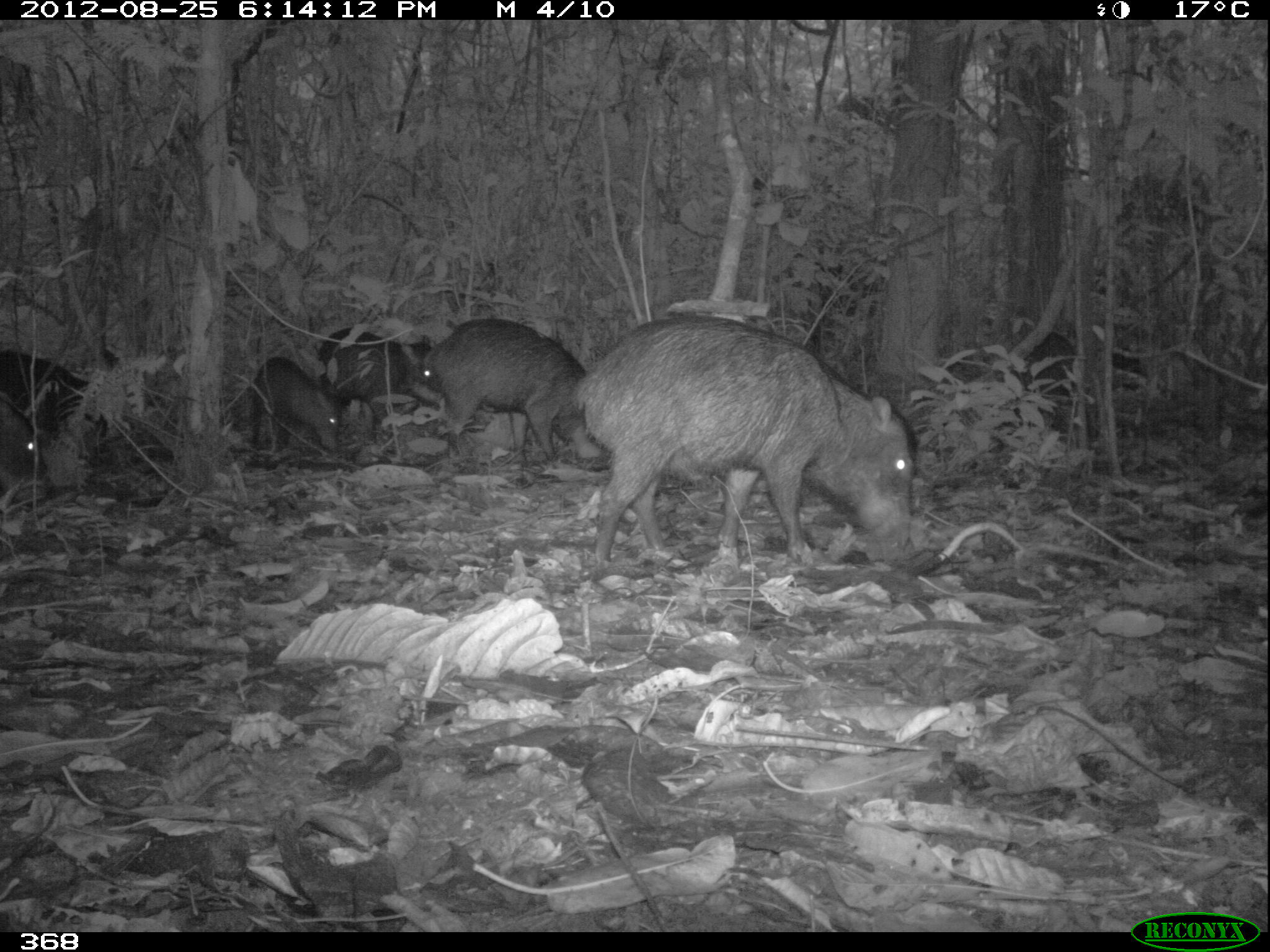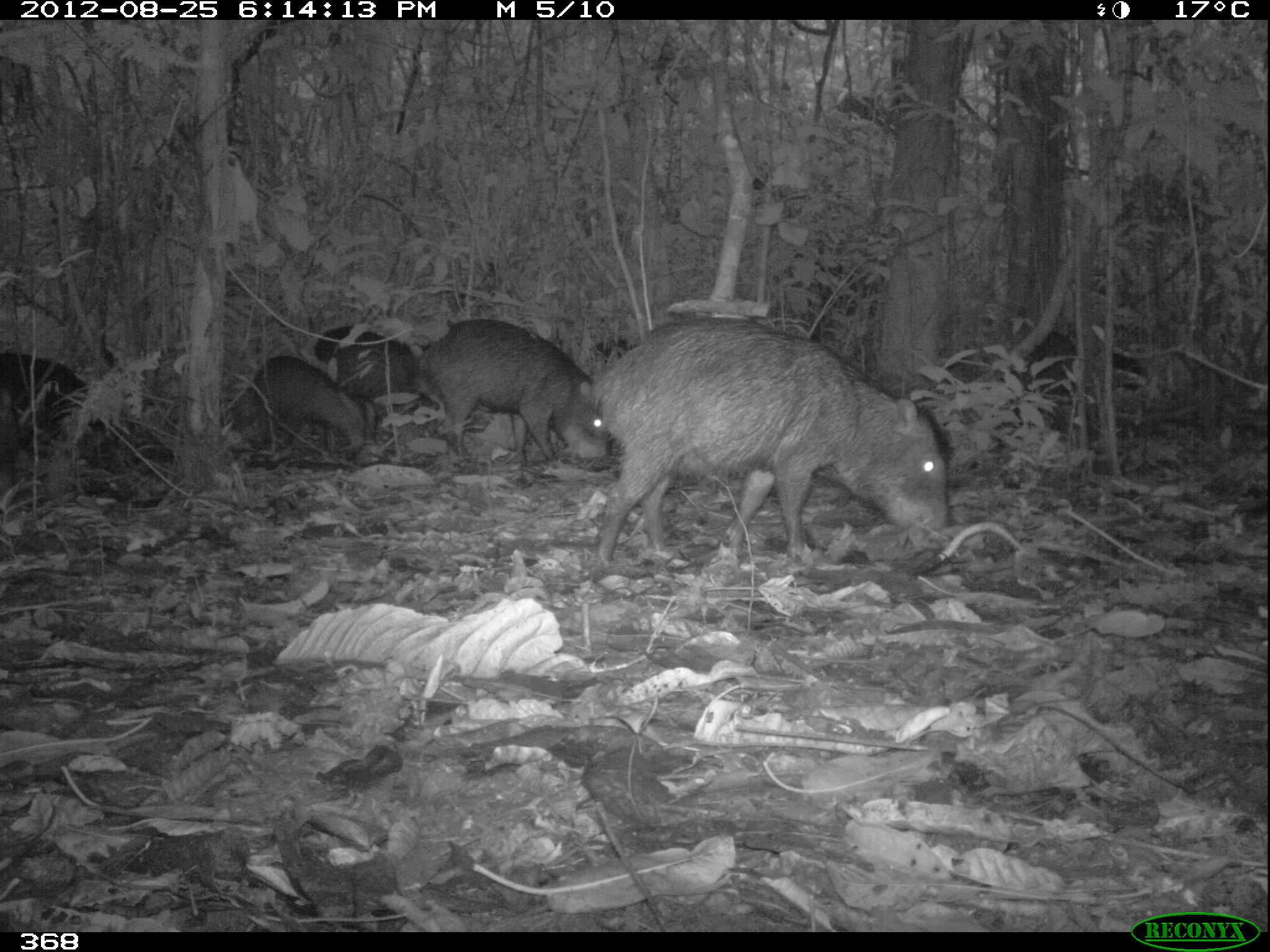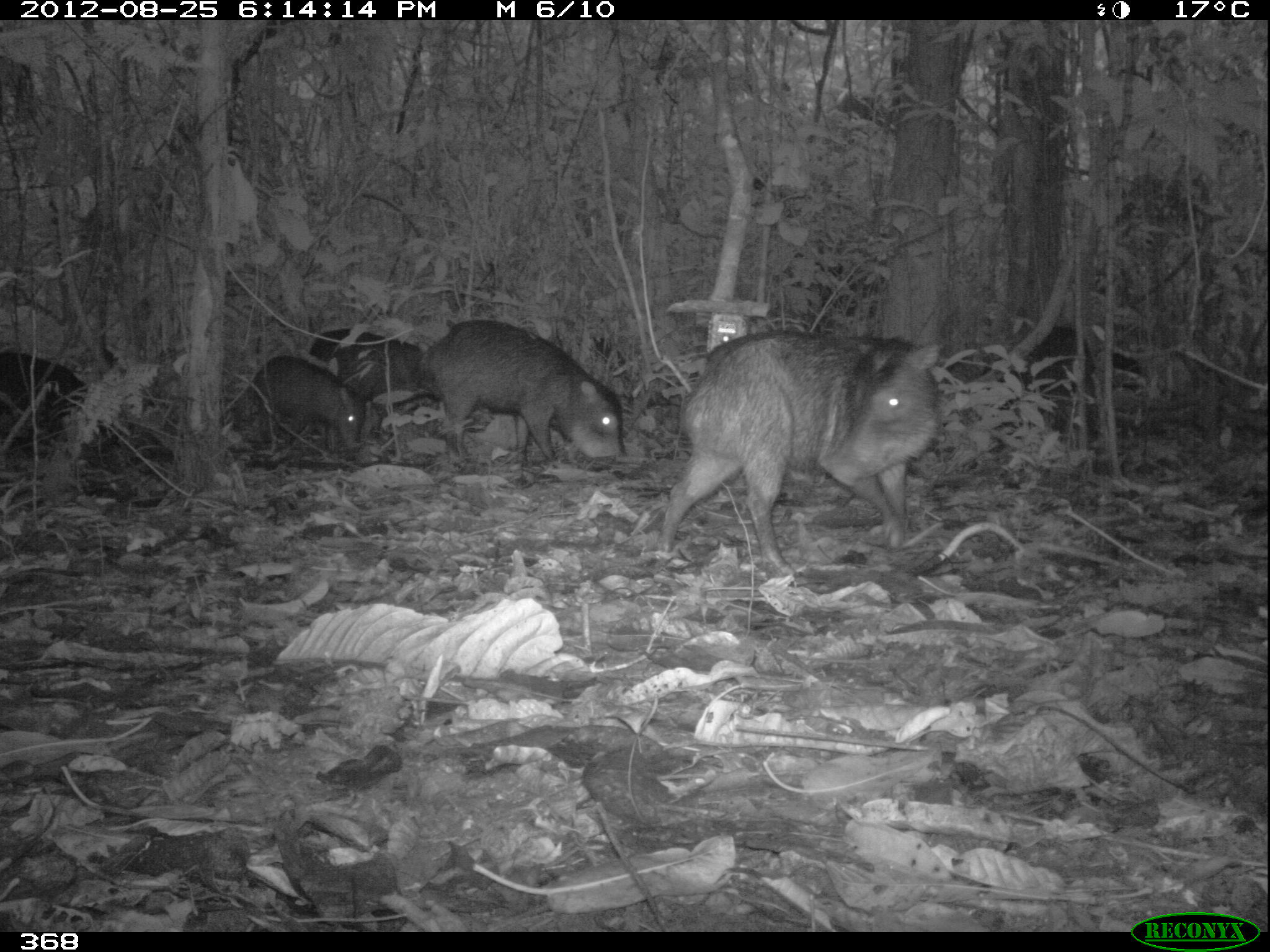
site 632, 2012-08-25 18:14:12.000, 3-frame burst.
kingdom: Animalia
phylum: Chordata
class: Mammalia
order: Artiodactyla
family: Tayassuidae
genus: Tayassu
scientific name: Tayassu pecari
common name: white-lipped peccary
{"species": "Tayassu pecari (white-lipped peccary)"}